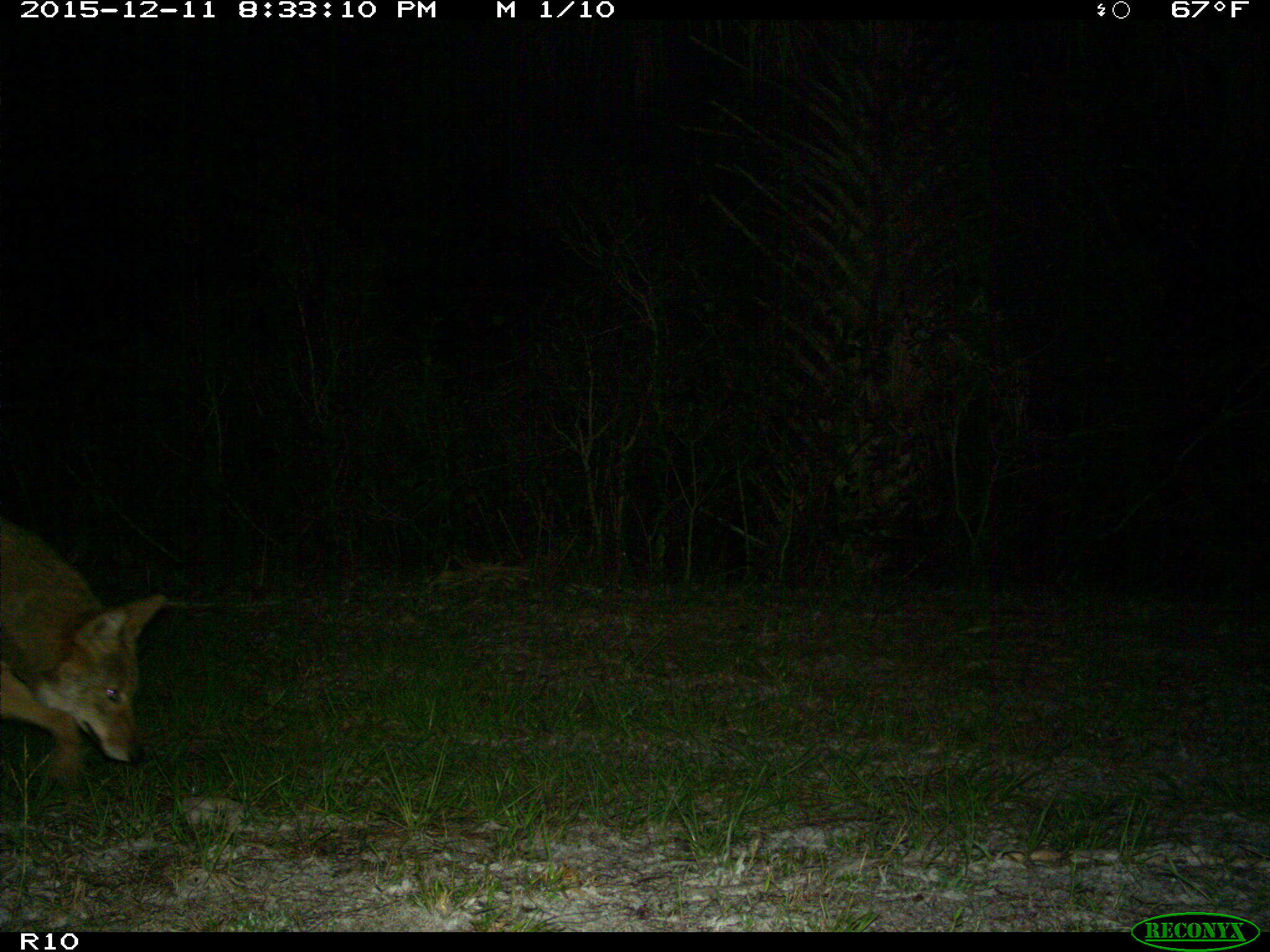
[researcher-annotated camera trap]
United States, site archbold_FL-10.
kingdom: Animalia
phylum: Chordata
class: Mammalia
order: Carnivora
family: Canidae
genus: Canis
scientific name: Canis latrans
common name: coyote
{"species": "Canis latrans (coyote)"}